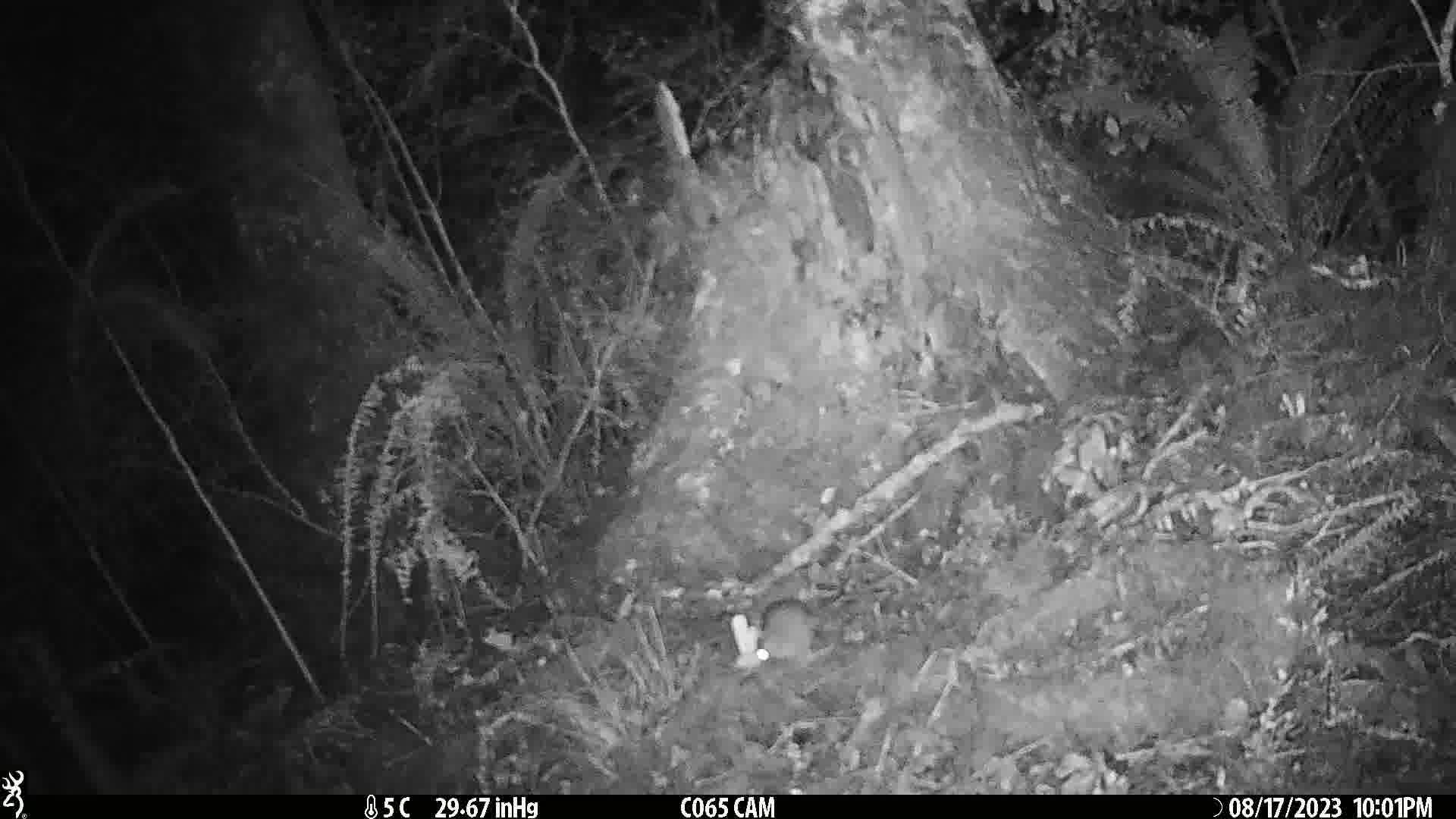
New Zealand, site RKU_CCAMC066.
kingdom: Animalia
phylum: Chordata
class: Mammalia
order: Rodentia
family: Muridae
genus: Rattus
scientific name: Rattus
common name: rat